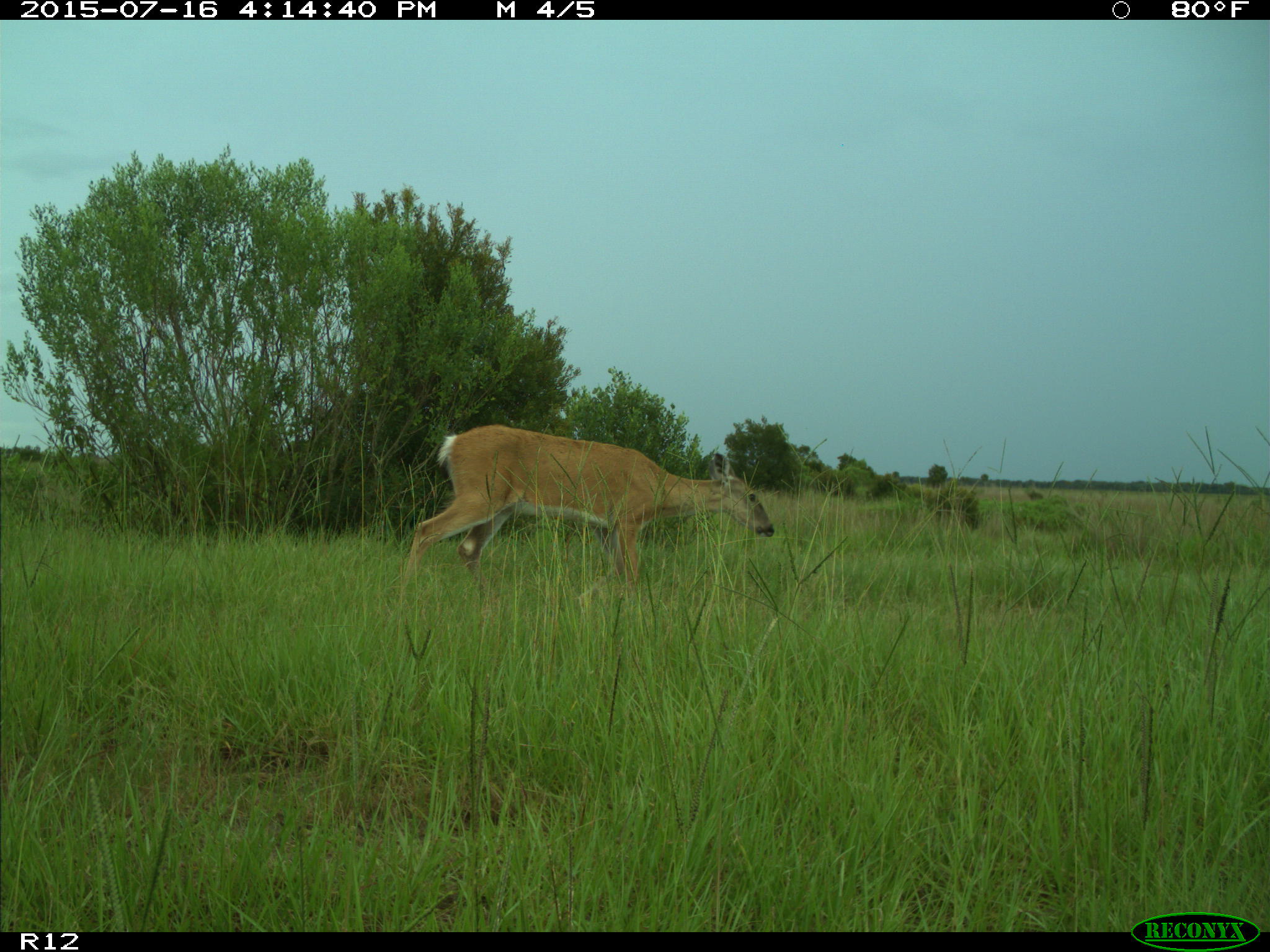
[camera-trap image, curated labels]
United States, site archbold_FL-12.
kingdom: Animalia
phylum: Chordata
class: Mammalia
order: Artiodactyla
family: Cervidae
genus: Odocoileus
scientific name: Odocoileus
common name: deer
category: unidentified deer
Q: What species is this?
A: Unidentified deer (deer) (Odocoileus).